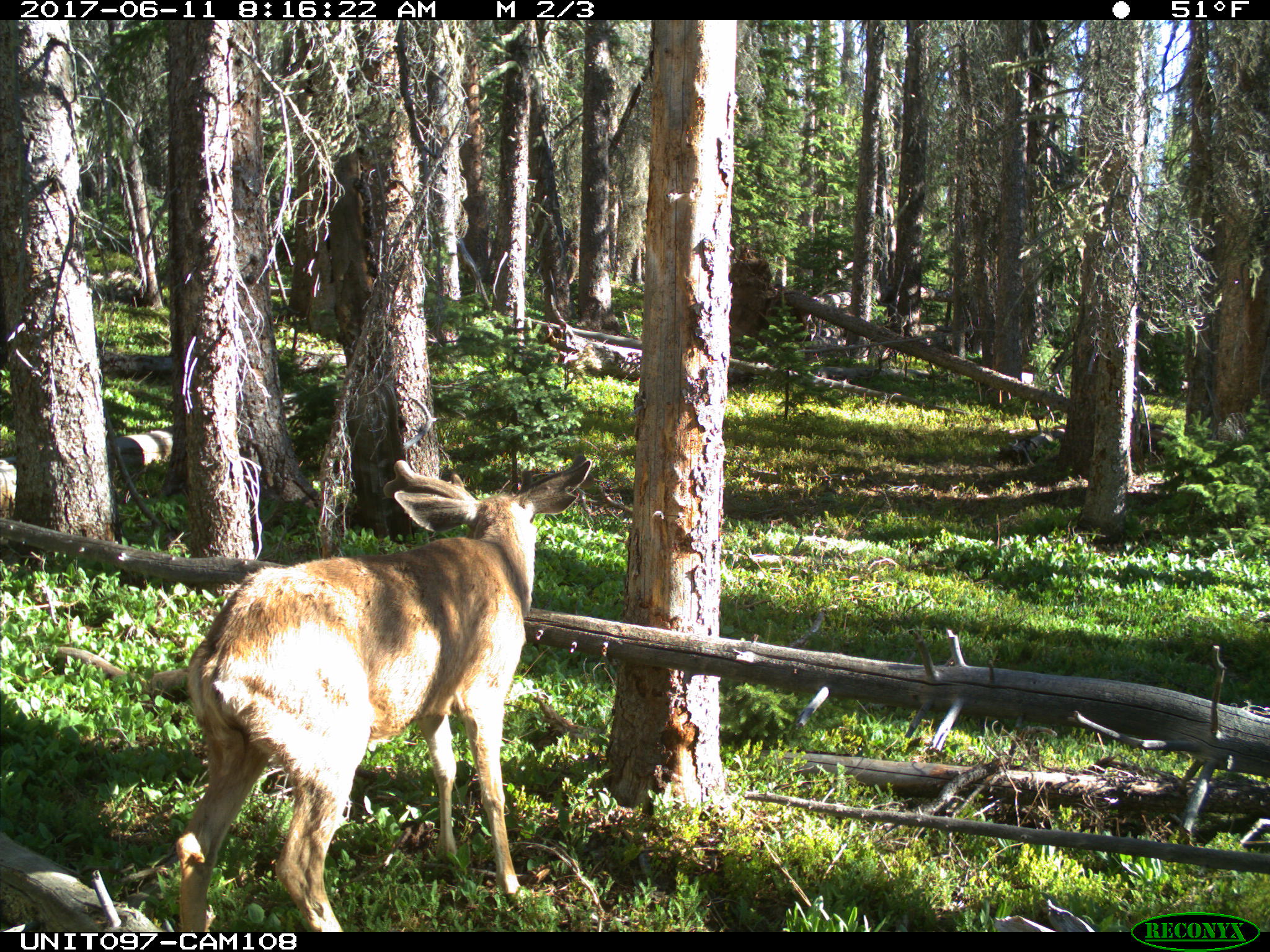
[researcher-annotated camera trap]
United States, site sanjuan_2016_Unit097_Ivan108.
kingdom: Animalia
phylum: Chordata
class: Mammalia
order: Artiodactyla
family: Cervidae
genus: Odocoileus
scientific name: Odocoileus hemionus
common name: mule deer